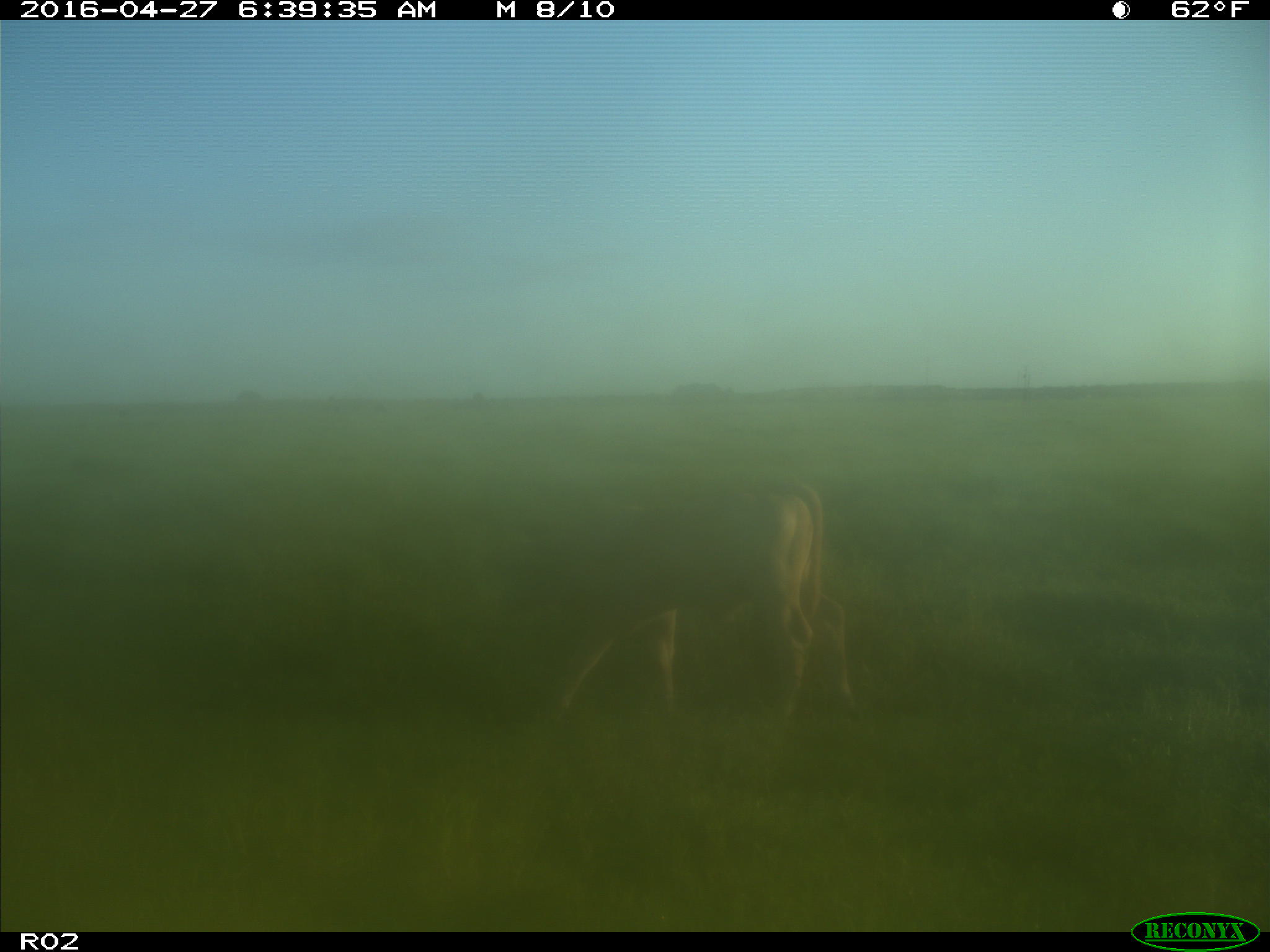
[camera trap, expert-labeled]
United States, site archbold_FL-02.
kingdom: Animalia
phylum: Chordata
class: Mammalia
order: Artiodactyla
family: Bovidae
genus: Bos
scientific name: Bos taurus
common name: domestic cow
Bos taurus (domestic cow).